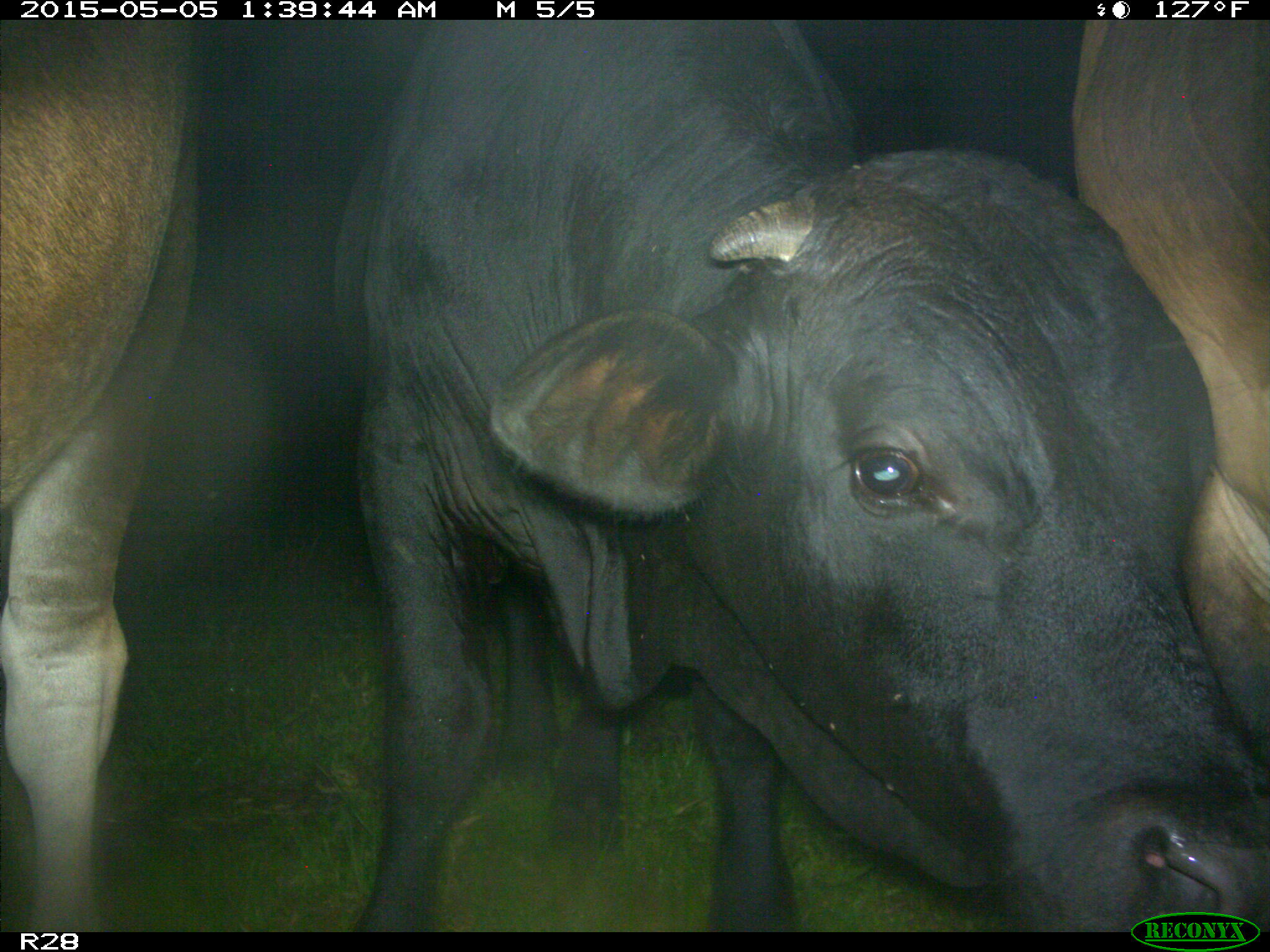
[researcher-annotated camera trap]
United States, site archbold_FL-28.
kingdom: Animalia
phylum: Chordata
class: Mammalia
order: Artiodactyla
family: Bovidae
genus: Bos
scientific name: Bos taurus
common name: domestic cow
Bos taurus (domestic cow).